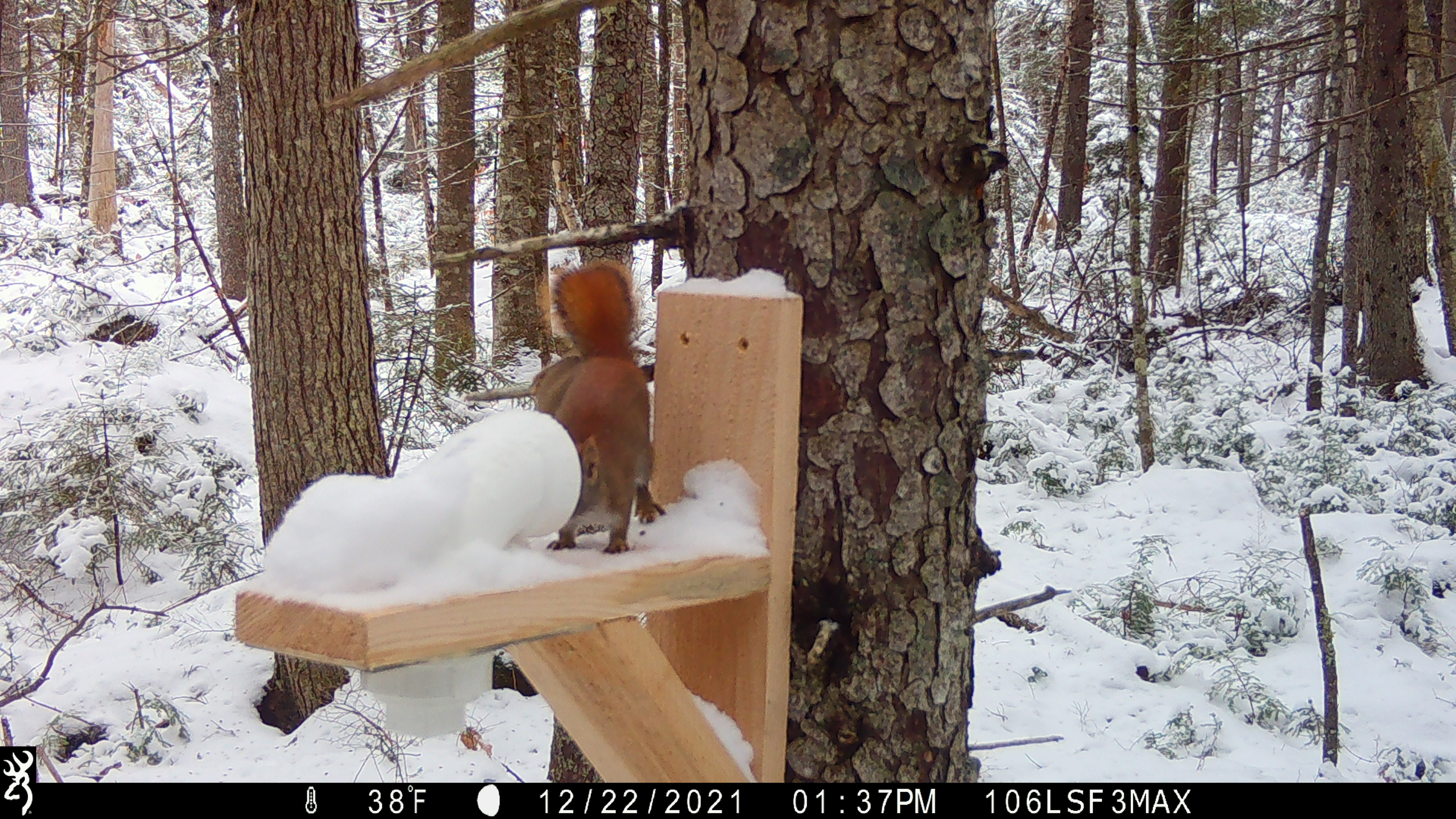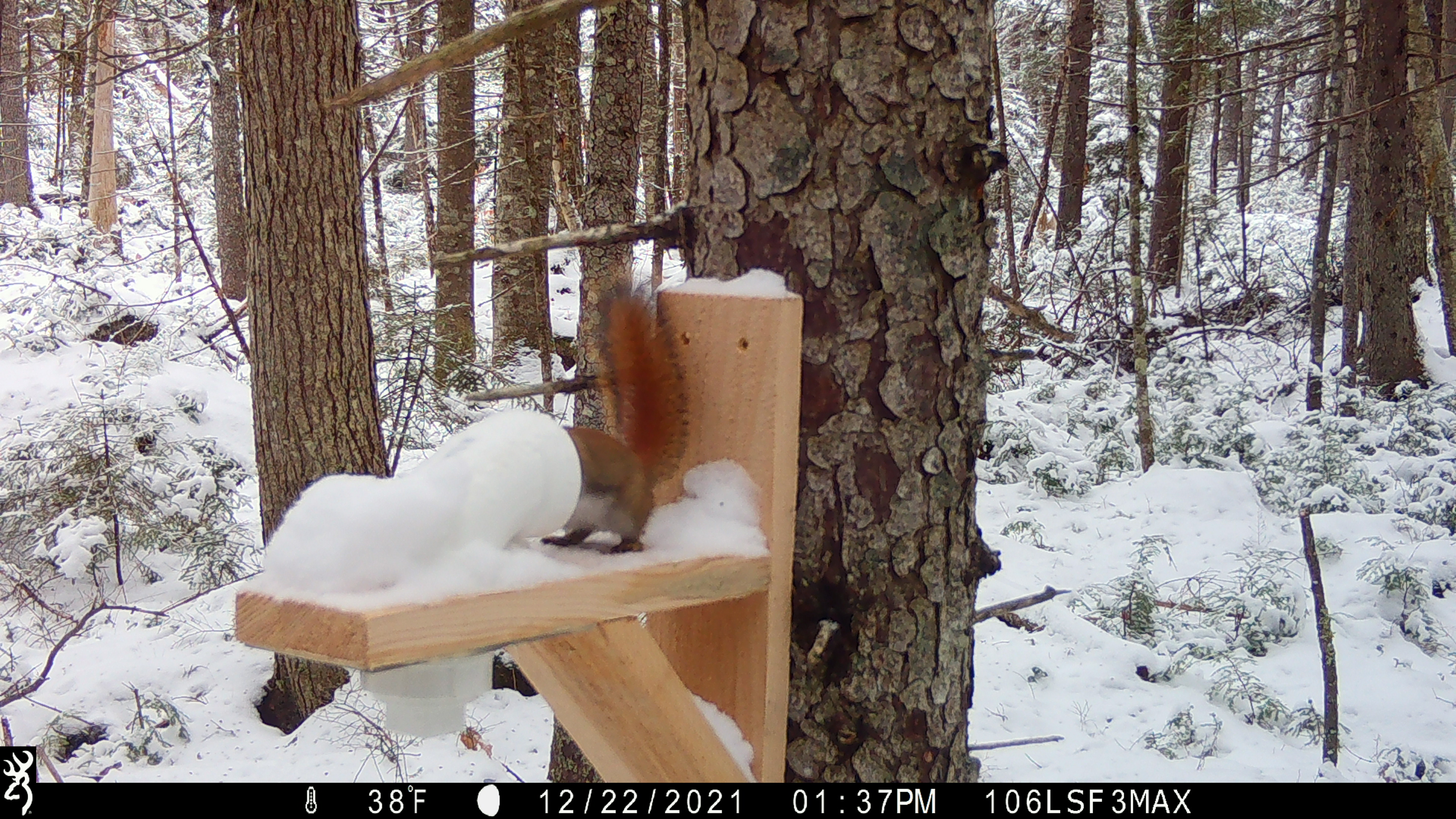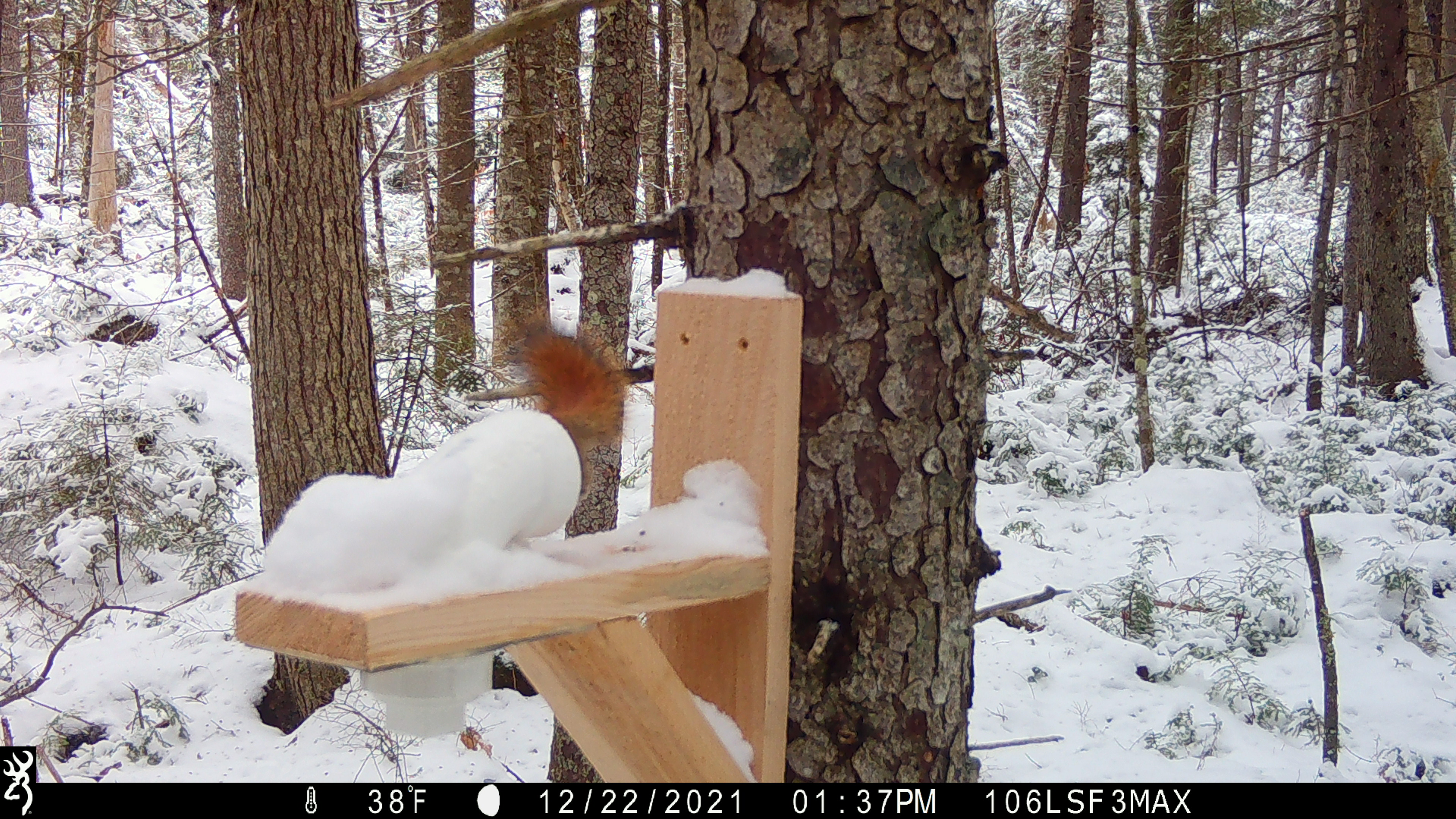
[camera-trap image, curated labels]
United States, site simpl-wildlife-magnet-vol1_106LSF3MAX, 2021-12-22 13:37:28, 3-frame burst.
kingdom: Animalia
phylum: Chordata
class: Mammalia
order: Rodentia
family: Sciuridae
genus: Tamiasciurus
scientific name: Tamiasciurus hudsonicus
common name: red squirrel